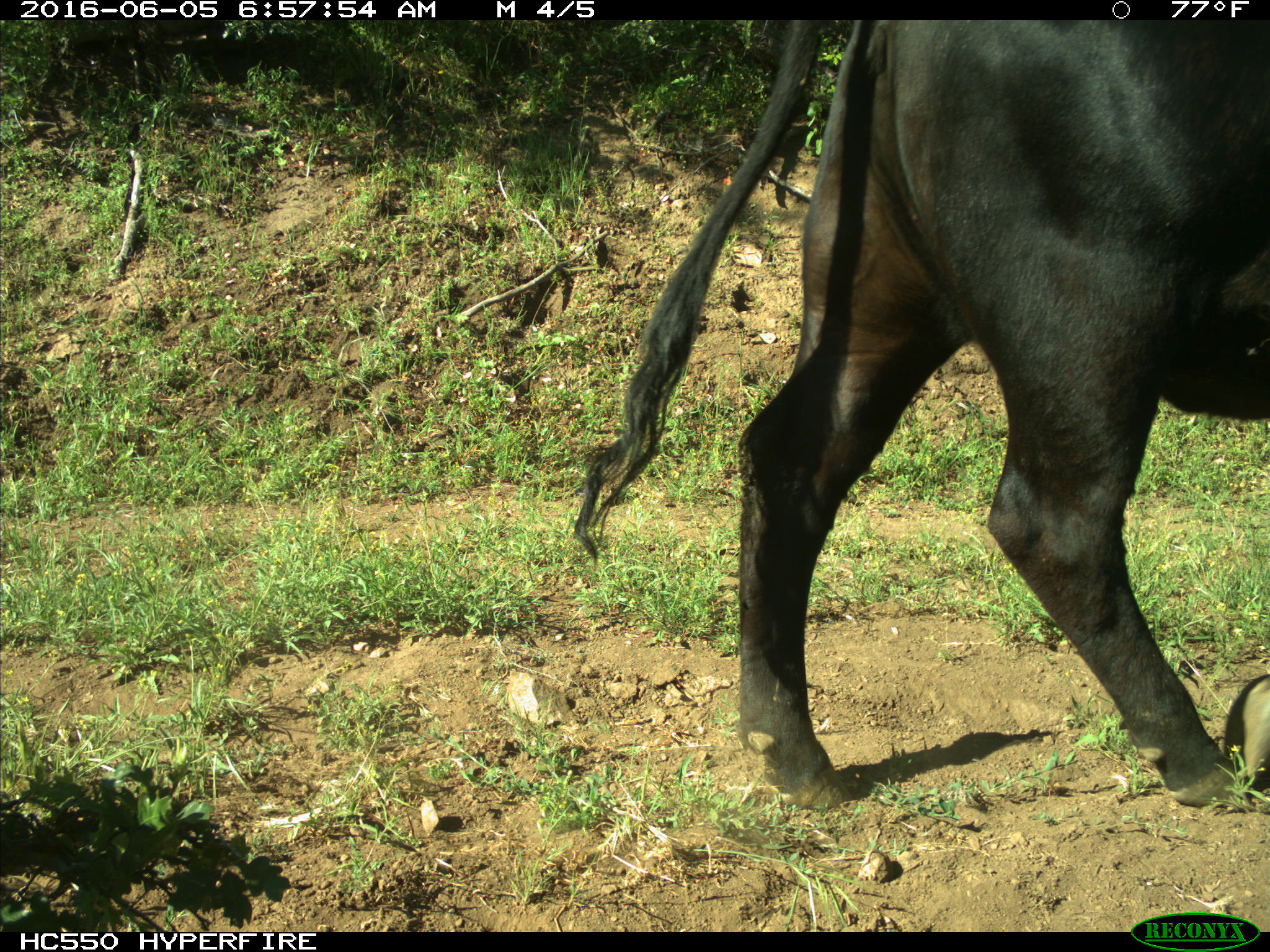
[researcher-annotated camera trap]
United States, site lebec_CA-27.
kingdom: Animalia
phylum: Chordata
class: Mammalia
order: Artiodactyla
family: Bovidae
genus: Bos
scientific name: Bos taurus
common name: domestic cow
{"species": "Bos taurus (domestic cow)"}